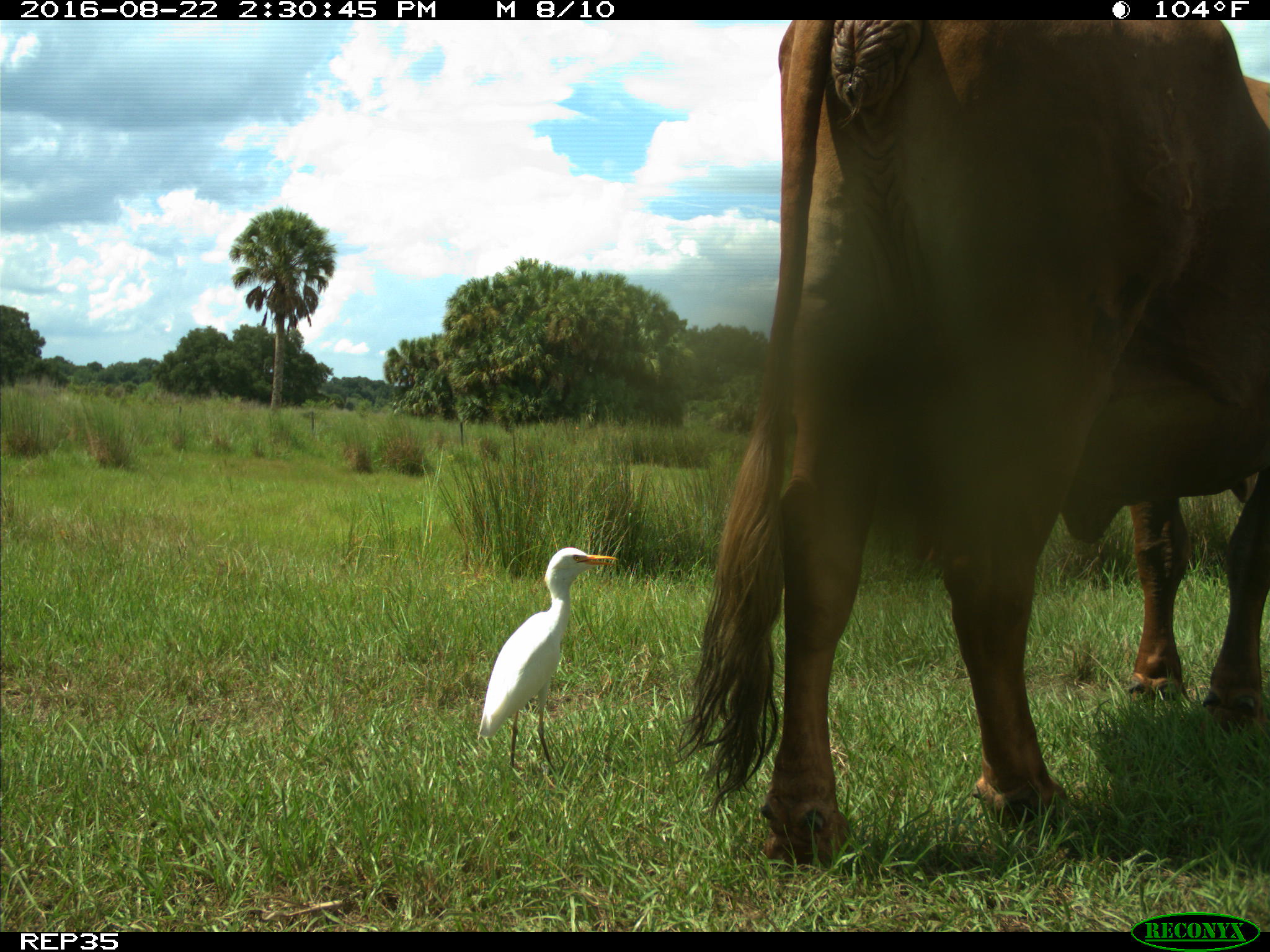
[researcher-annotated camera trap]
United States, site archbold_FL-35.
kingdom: Animalia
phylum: Chordata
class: Mammalia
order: Artiodactyla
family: Bovidae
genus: Bos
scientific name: Bos taurus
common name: domestic cow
Bos taurus (domestic cow).